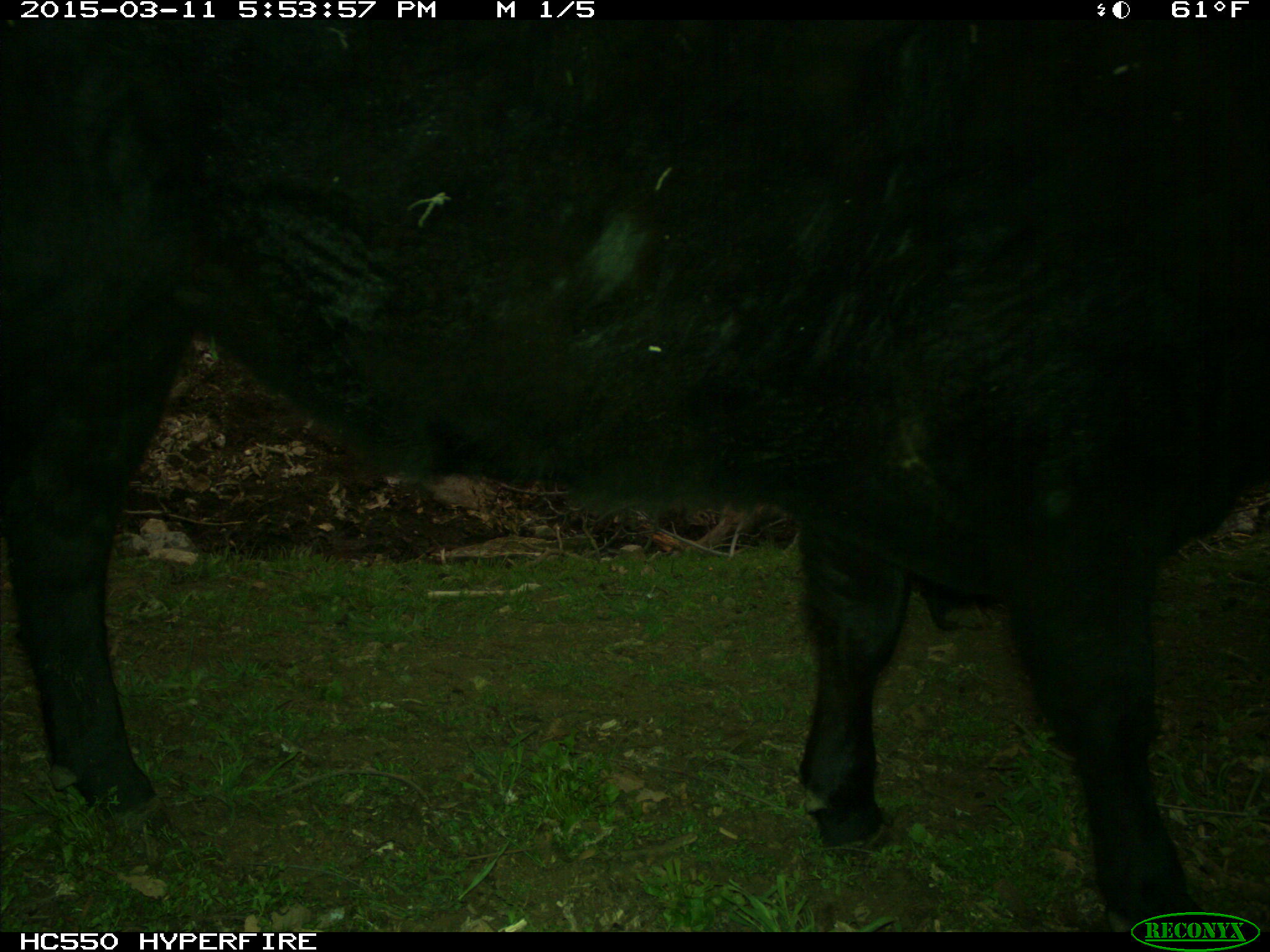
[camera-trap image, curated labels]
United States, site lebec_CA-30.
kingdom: Animalia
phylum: Chordata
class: Mammalia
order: Artiodactyla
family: Bovidae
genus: Bos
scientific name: Bos taurus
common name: domestic cow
Bos taurus (domestic cow).